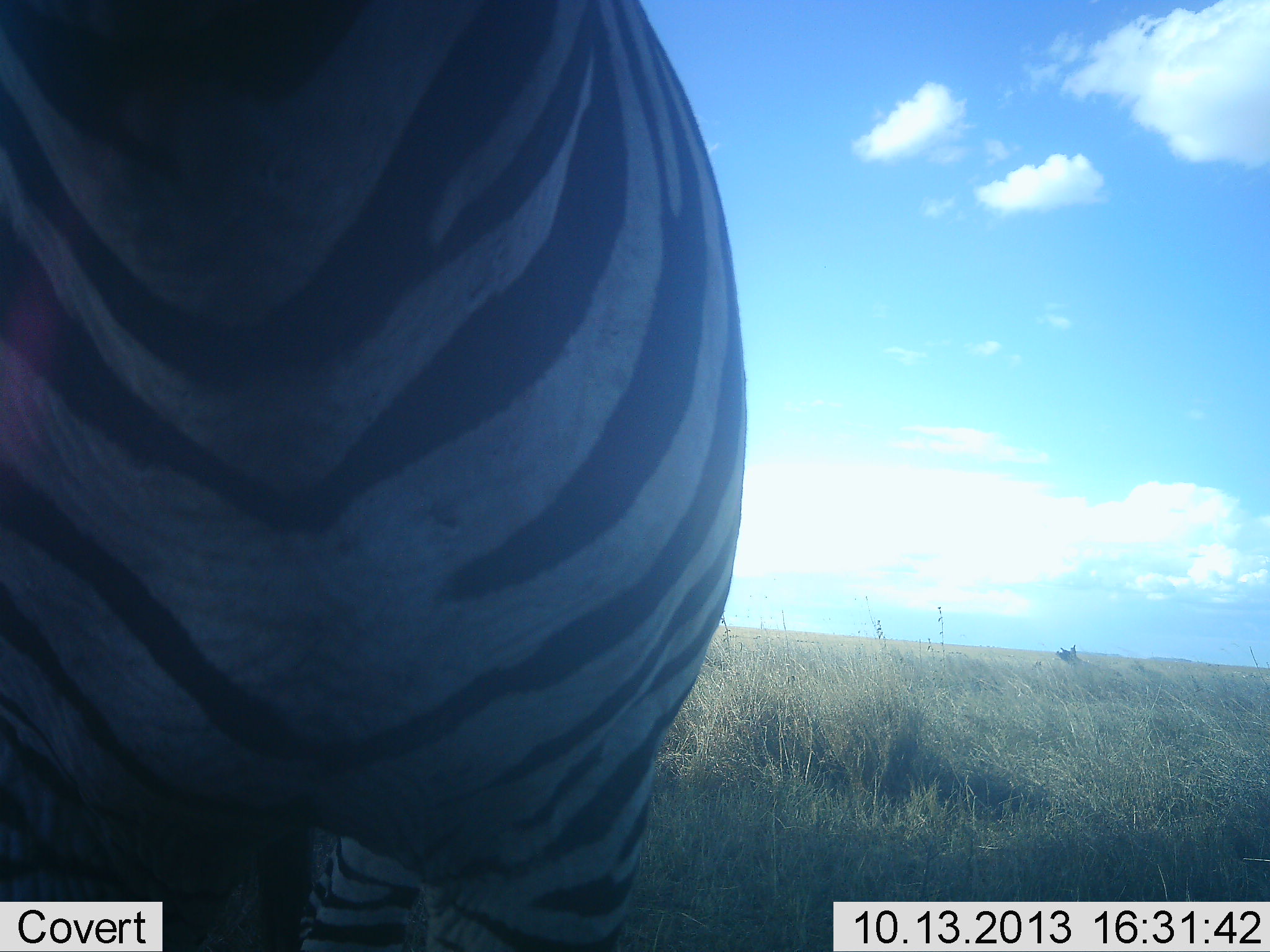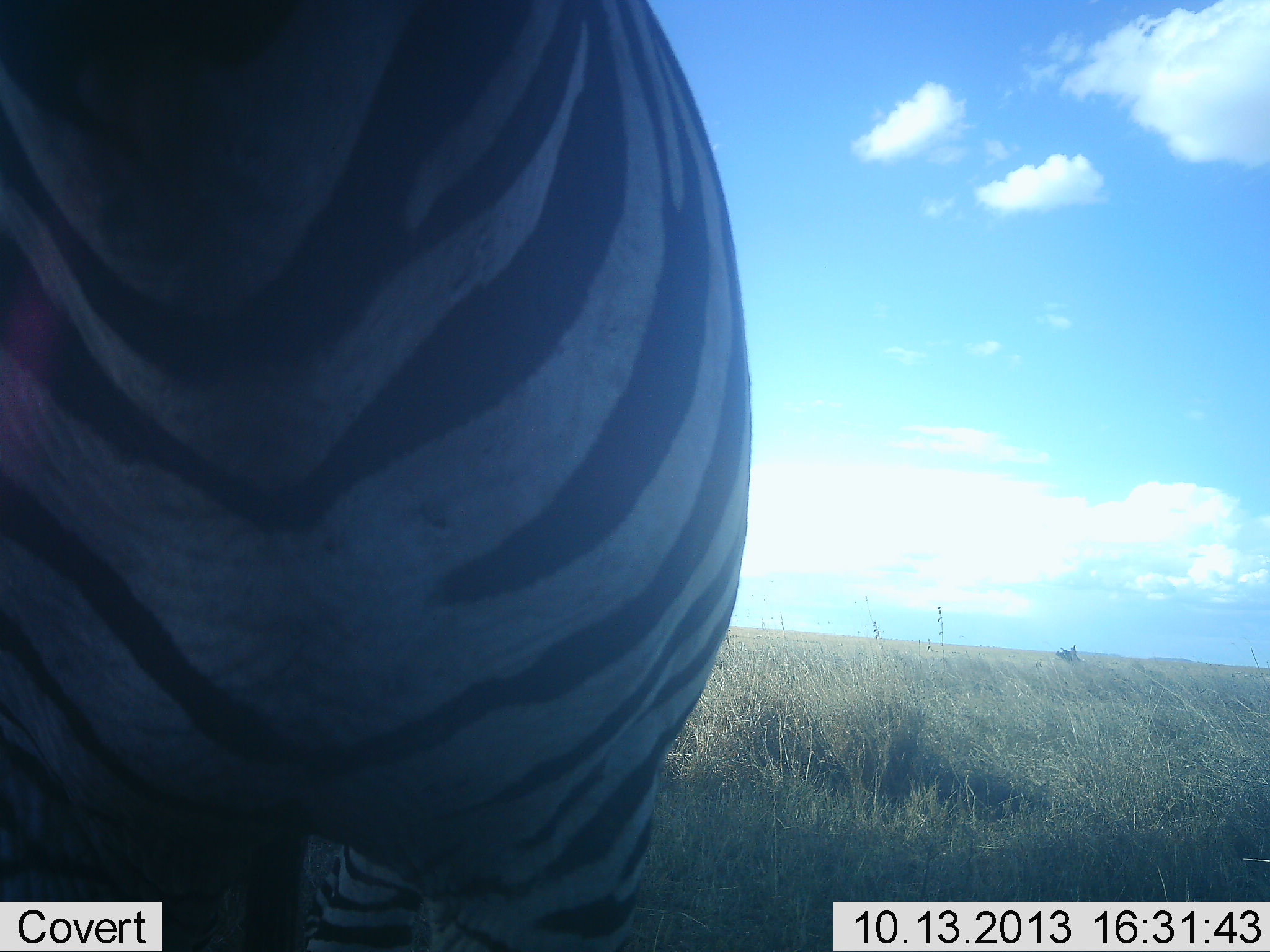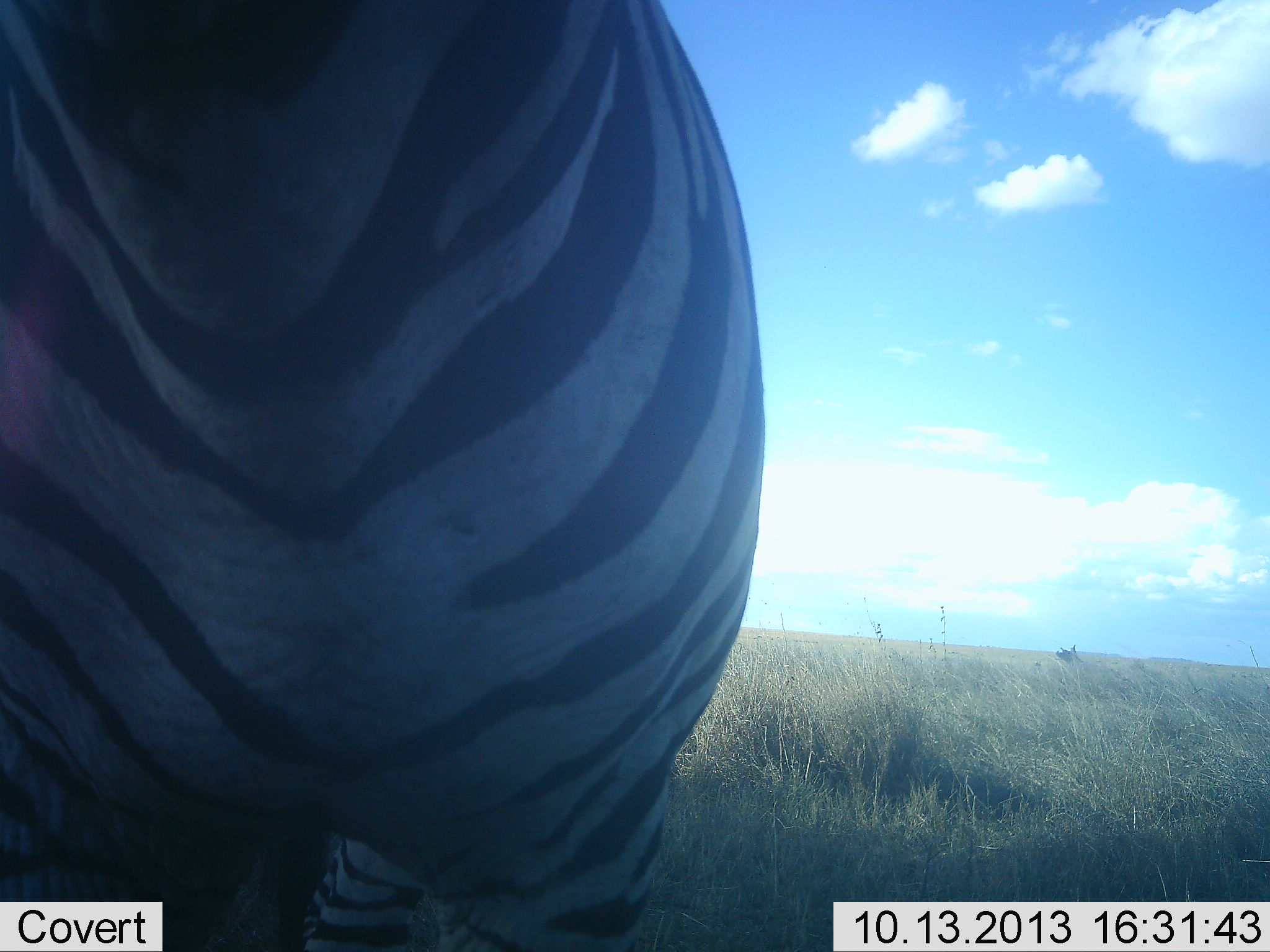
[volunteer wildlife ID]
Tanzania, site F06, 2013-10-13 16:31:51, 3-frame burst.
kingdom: Animalia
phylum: Chordata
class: Mammalia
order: Perissodactyla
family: Equidae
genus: Equus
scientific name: Equus quagga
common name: plains zebra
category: zebra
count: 1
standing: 97%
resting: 0%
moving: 0%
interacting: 3%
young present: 0%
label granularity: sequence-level